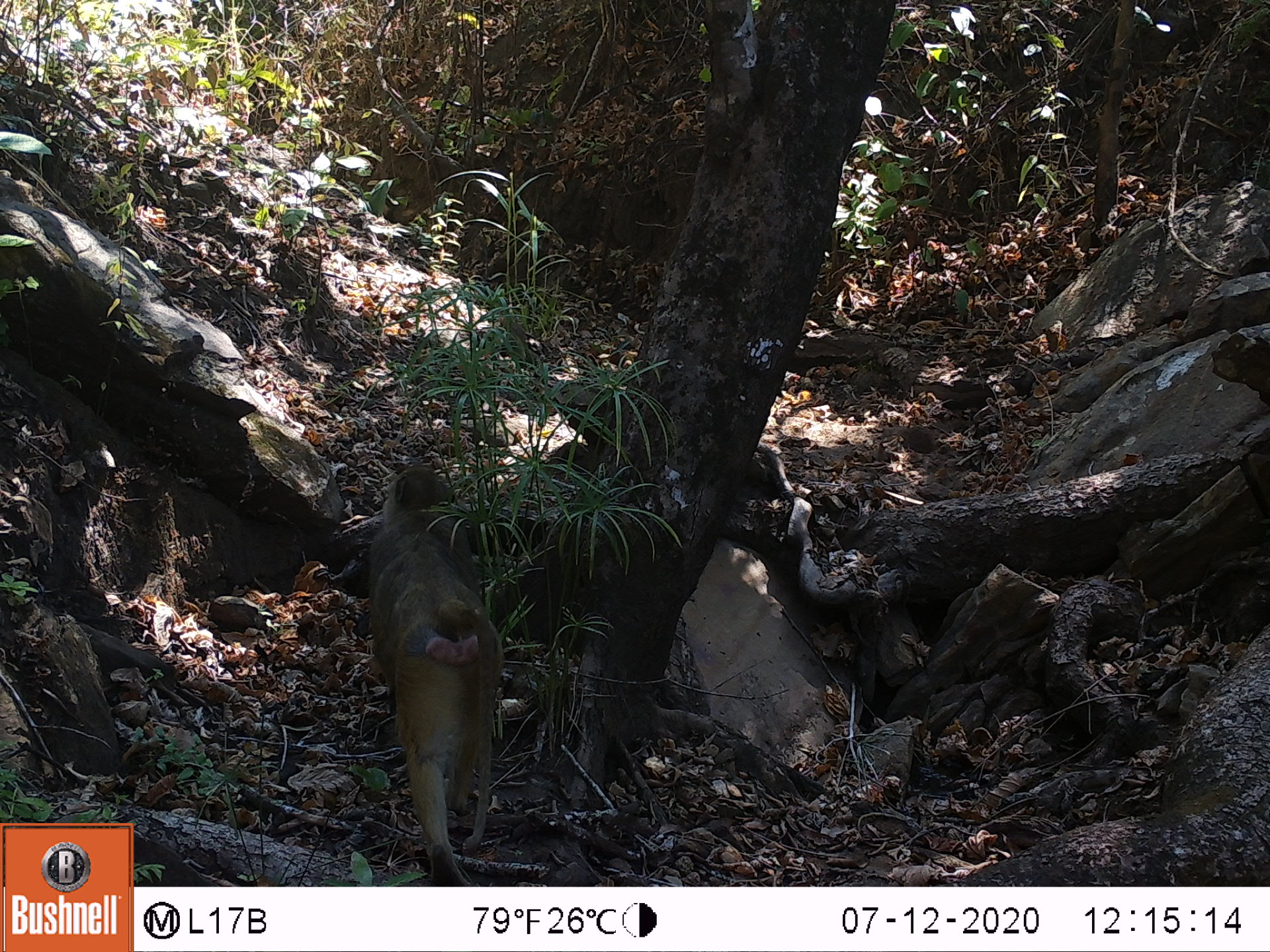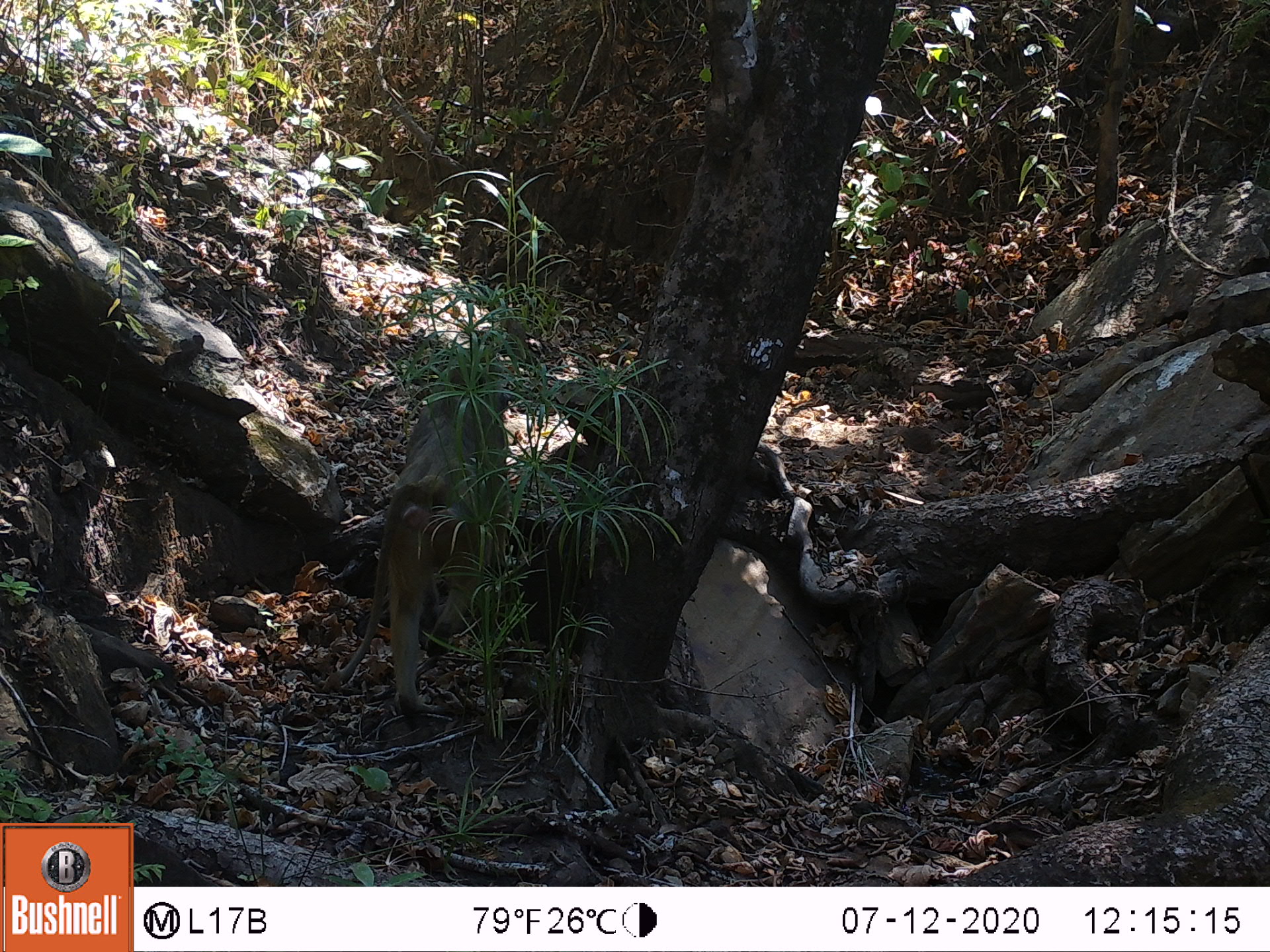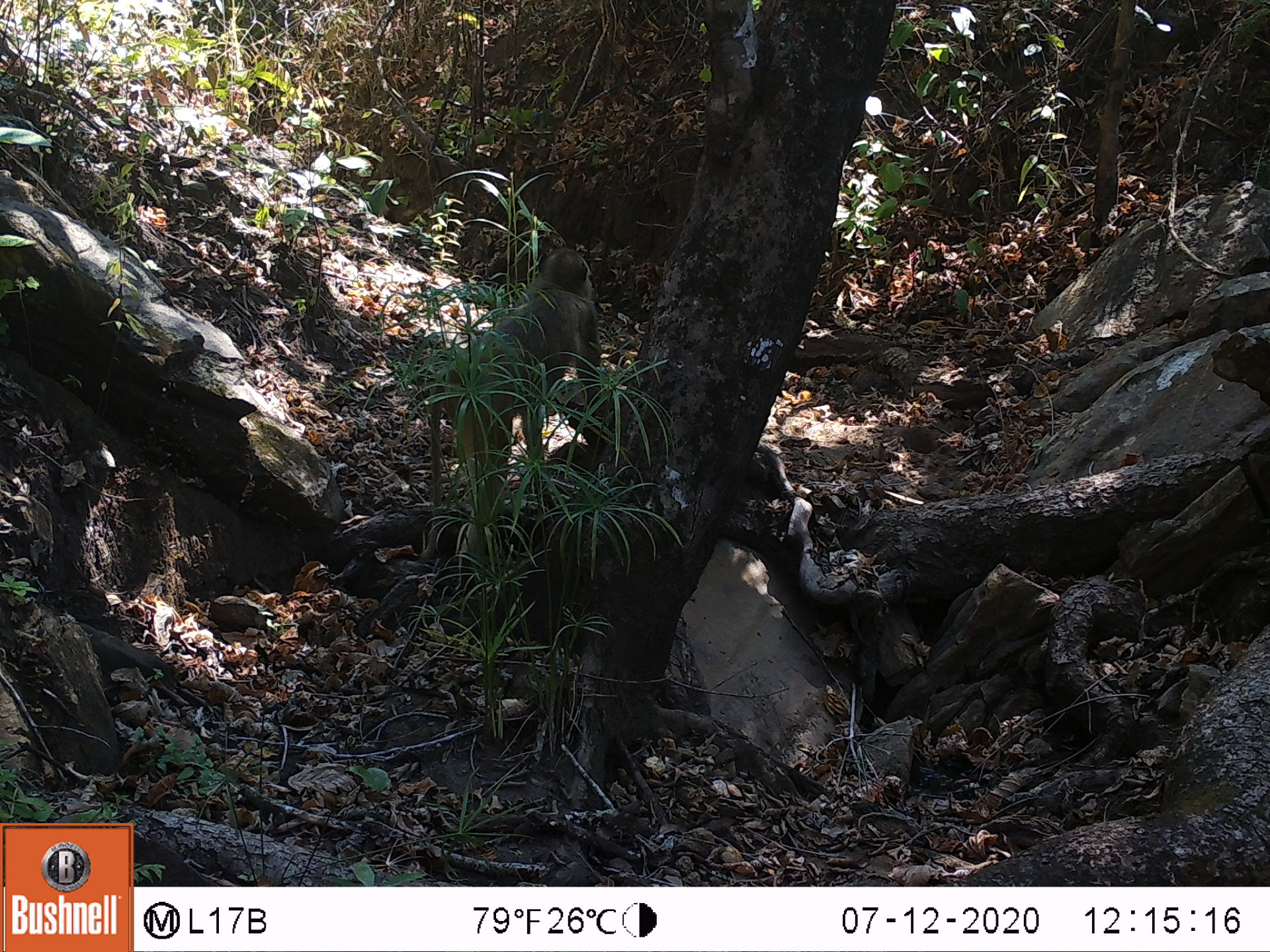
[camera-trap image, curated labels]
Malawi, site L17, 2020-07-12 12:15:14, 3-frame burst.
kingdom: Animalia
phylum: Chordata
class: Mammalia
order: Primates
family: Cercopithecidae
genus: Papio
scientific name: Papio cynocephalus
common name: yellow baboon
Yellow baboon (Papio cynocephalus), count 1.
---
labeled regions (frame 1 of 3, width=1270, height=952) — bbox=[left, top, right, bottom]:
yellow baboon: bbox=[357, 459, 506, 882]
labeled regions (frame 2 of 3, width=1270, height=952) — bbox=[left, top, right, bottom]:
yellow baboon: bbox=[359, 347, 519, 714]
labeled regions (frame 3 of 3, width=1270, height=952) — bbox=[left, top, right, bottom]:
yellow baboon: bbox=[421, 245, 612, 565]